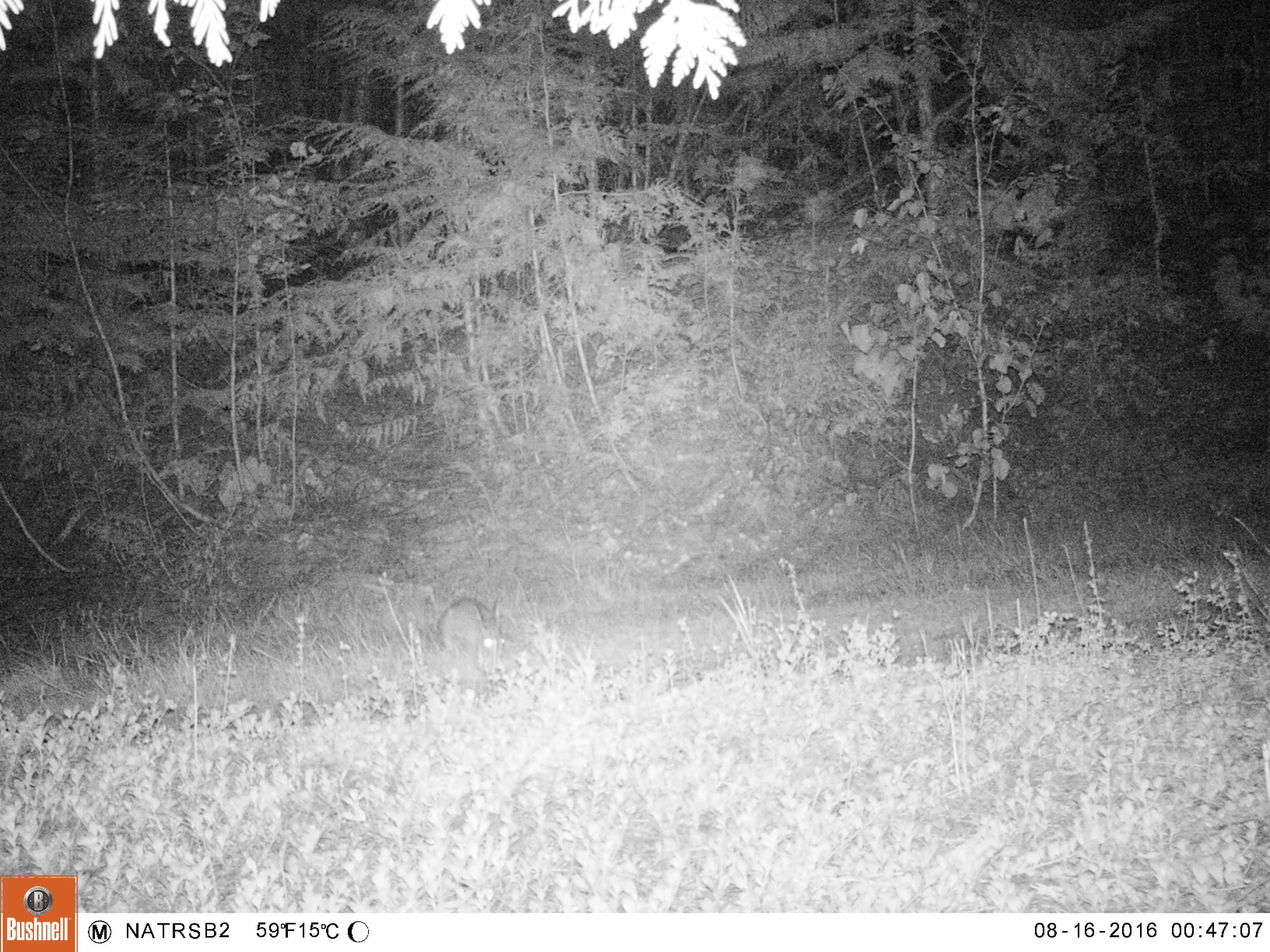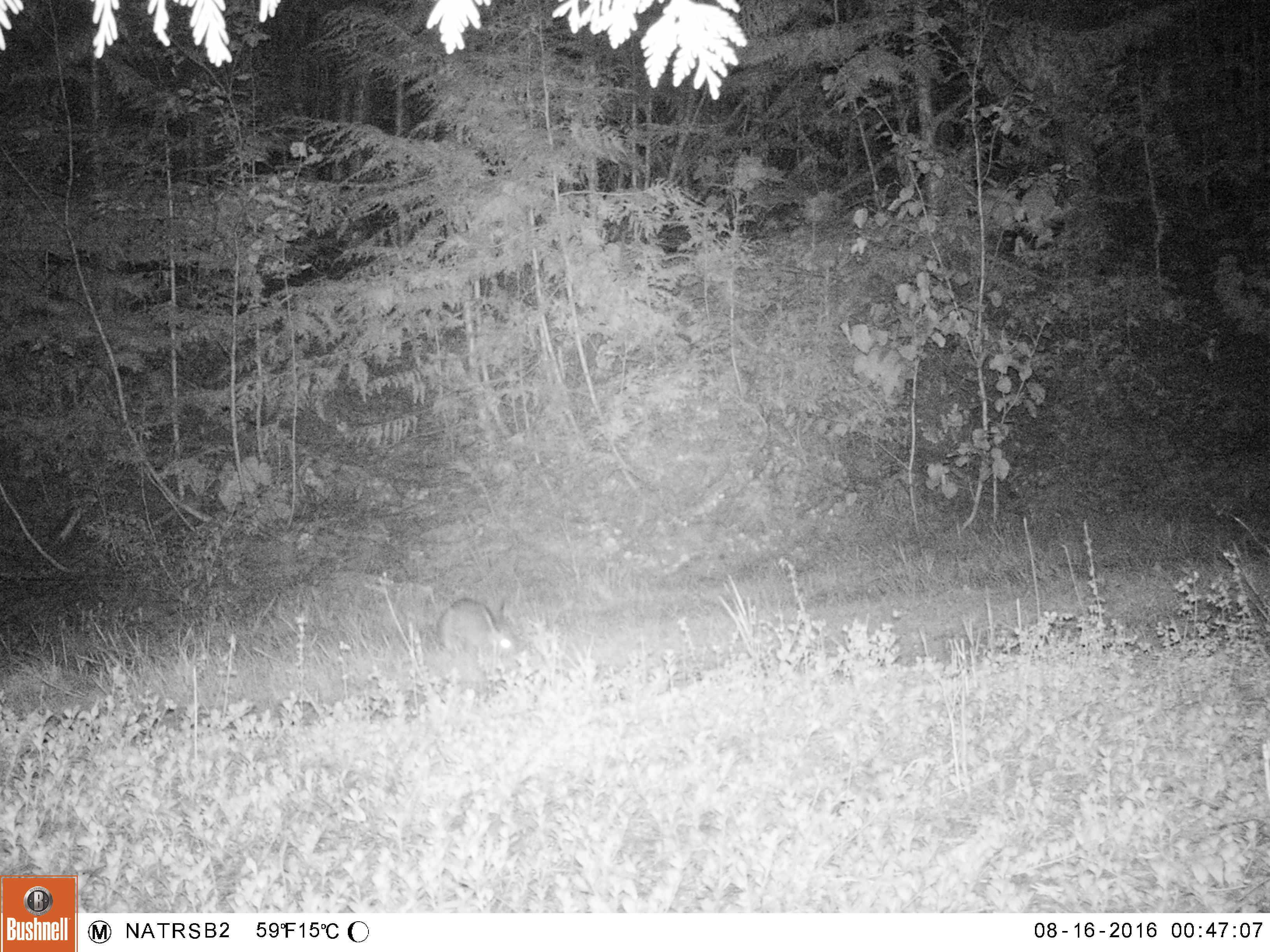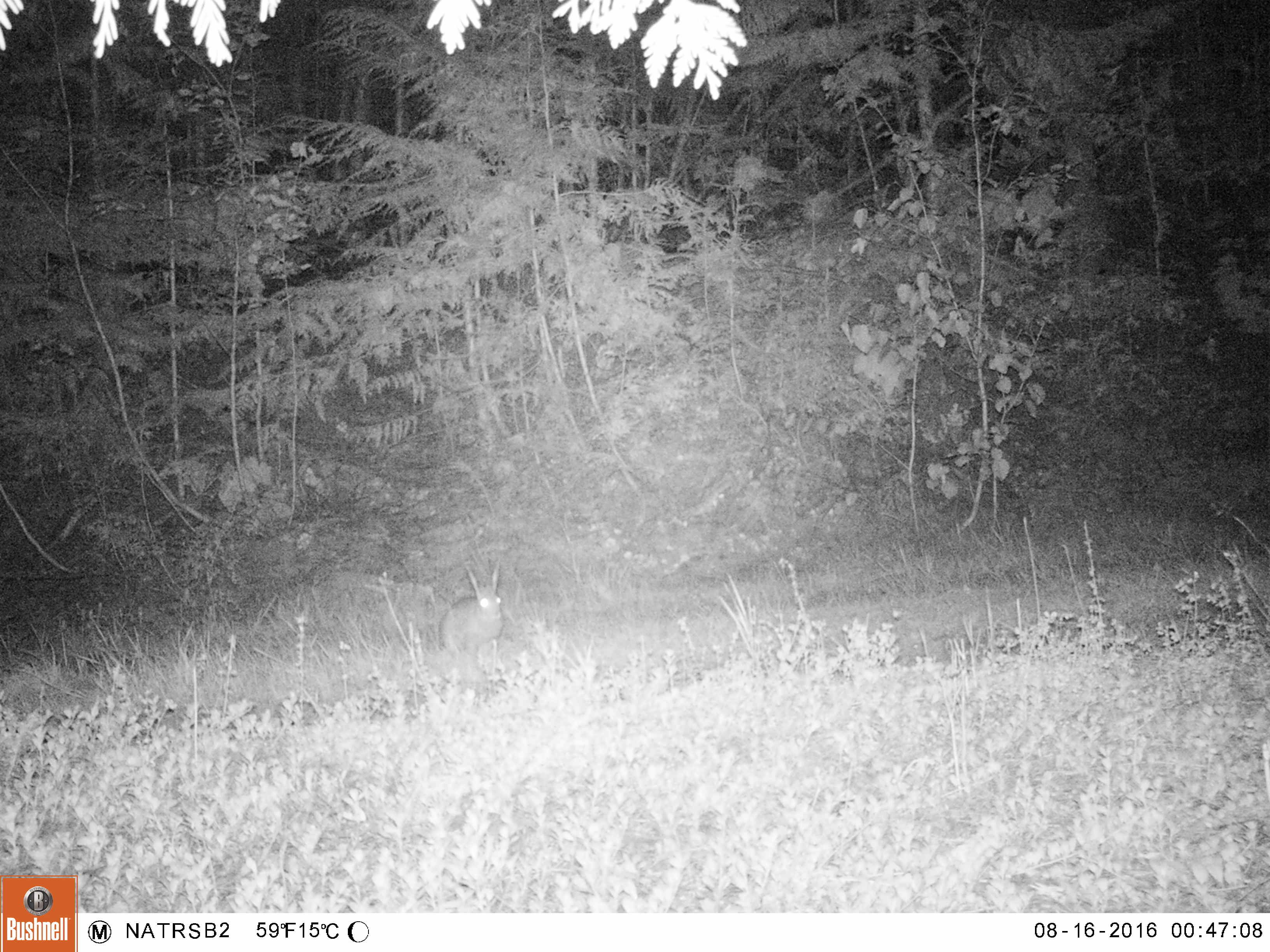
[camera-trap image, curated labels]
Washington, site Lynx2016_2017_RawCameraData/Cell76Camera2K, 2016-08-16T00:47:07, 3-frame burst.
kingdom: Animalia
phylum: Chordata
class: Mammalia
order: Lagomorpha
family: Leporidae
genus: Lepus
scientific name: Lepus americanus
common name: snowshoe hare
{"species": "Lepus americanus (snowshoe hare)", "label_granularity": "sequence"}